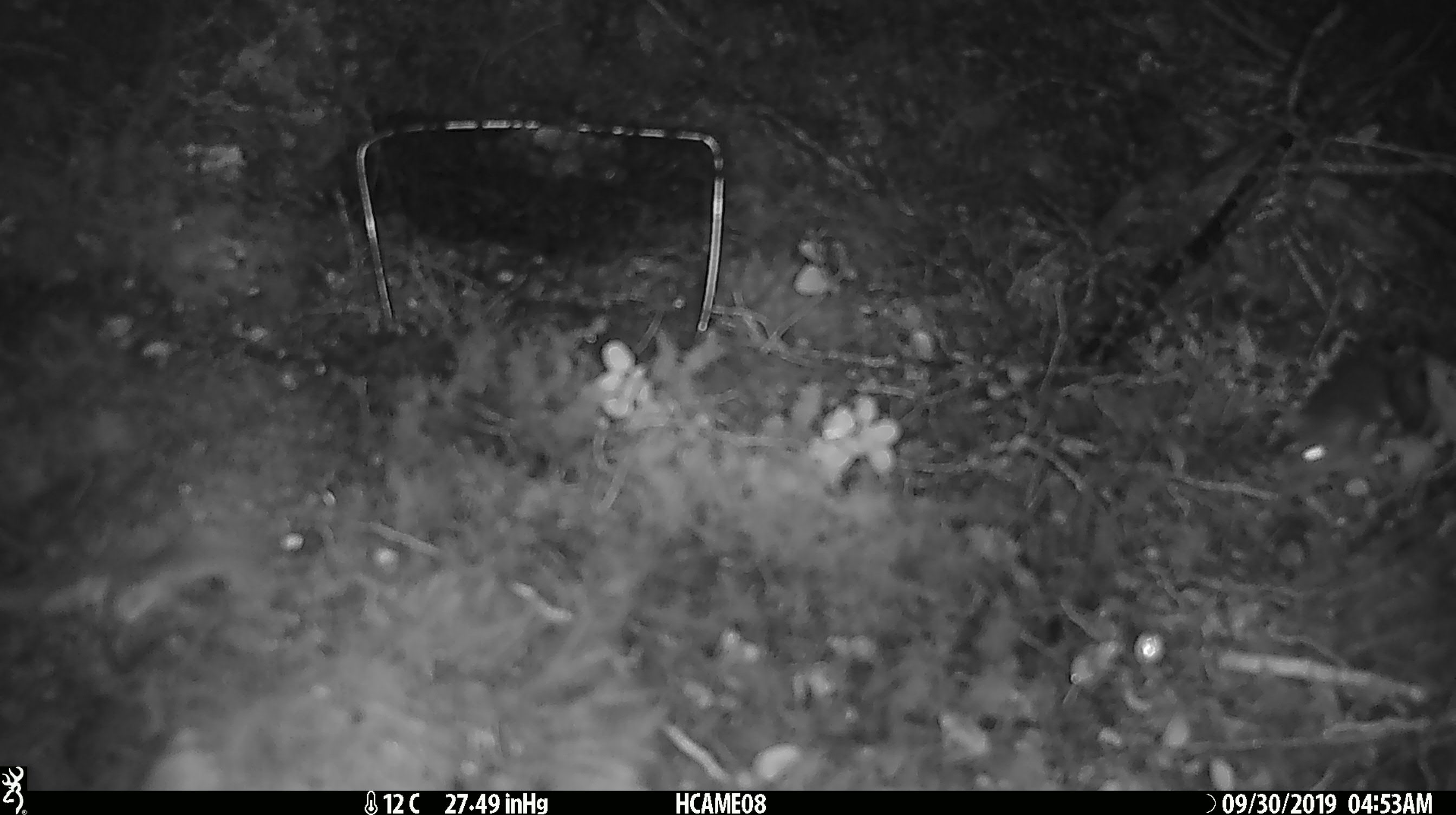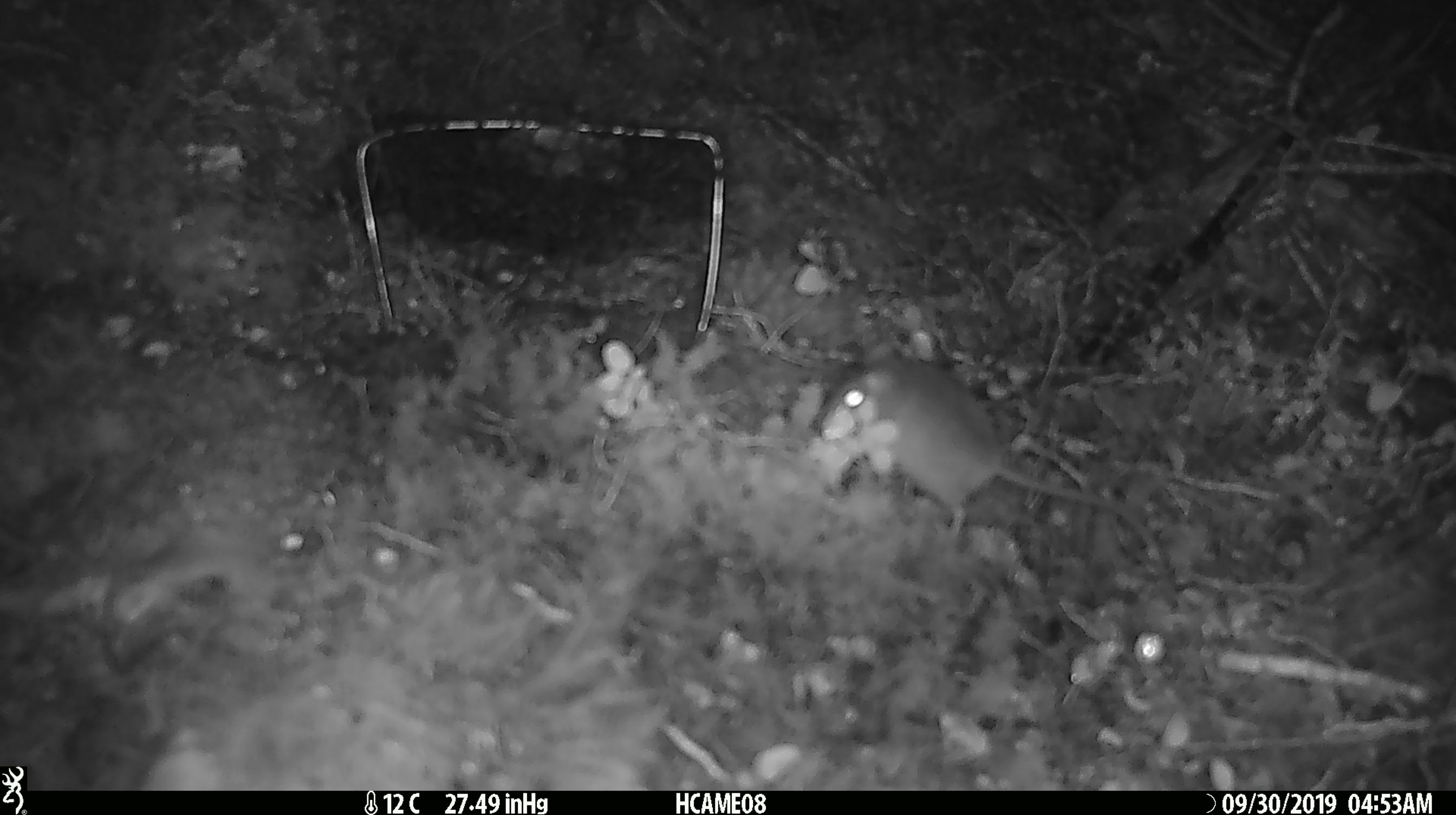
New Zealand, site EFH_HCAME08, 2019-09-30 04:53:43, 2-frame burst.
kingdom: Animalia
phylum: Chordata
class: Mammalia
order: Rodentia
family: Muridae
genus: Mus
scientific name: Mus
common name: mouse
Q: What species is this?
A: Mouse (Mus).